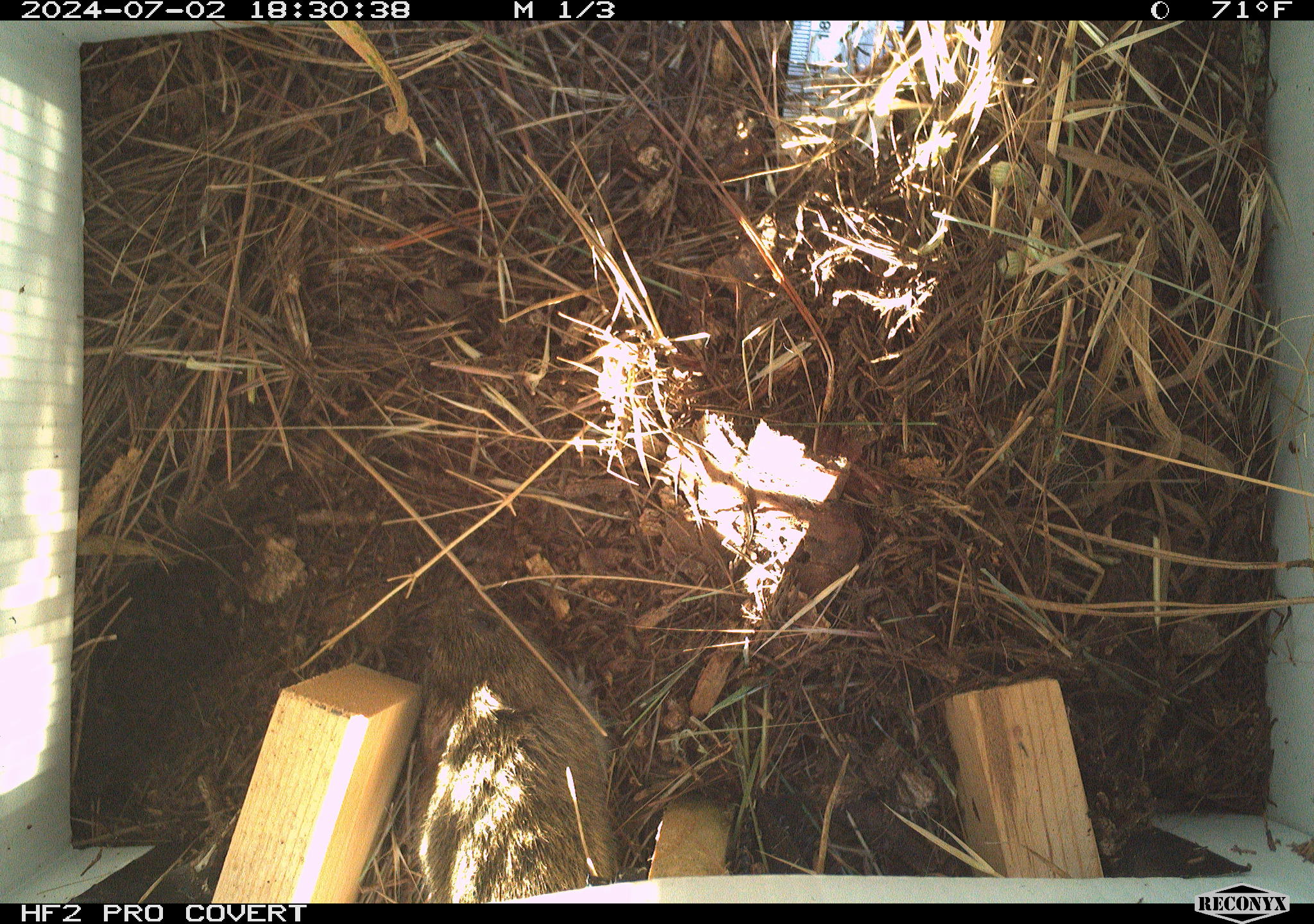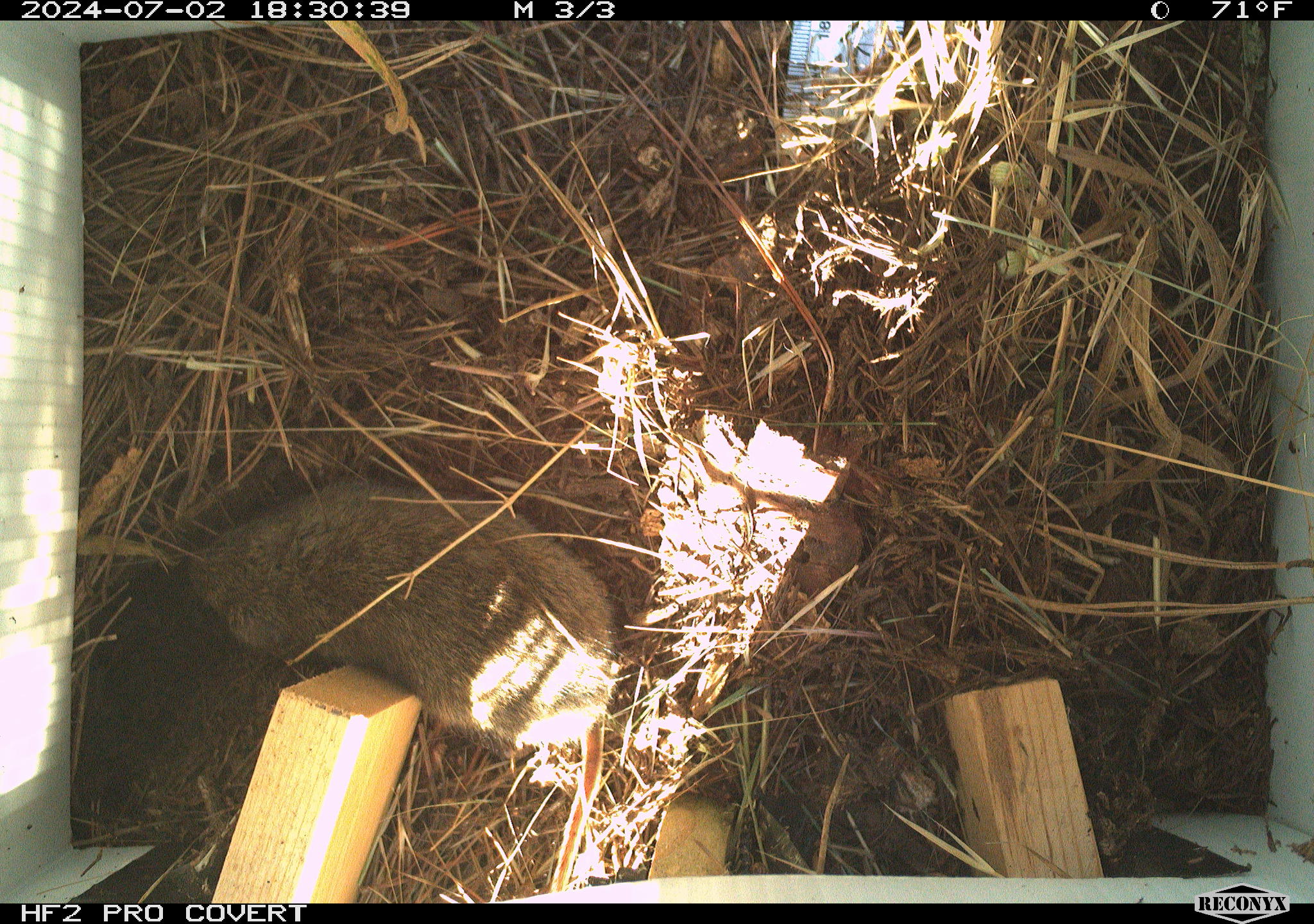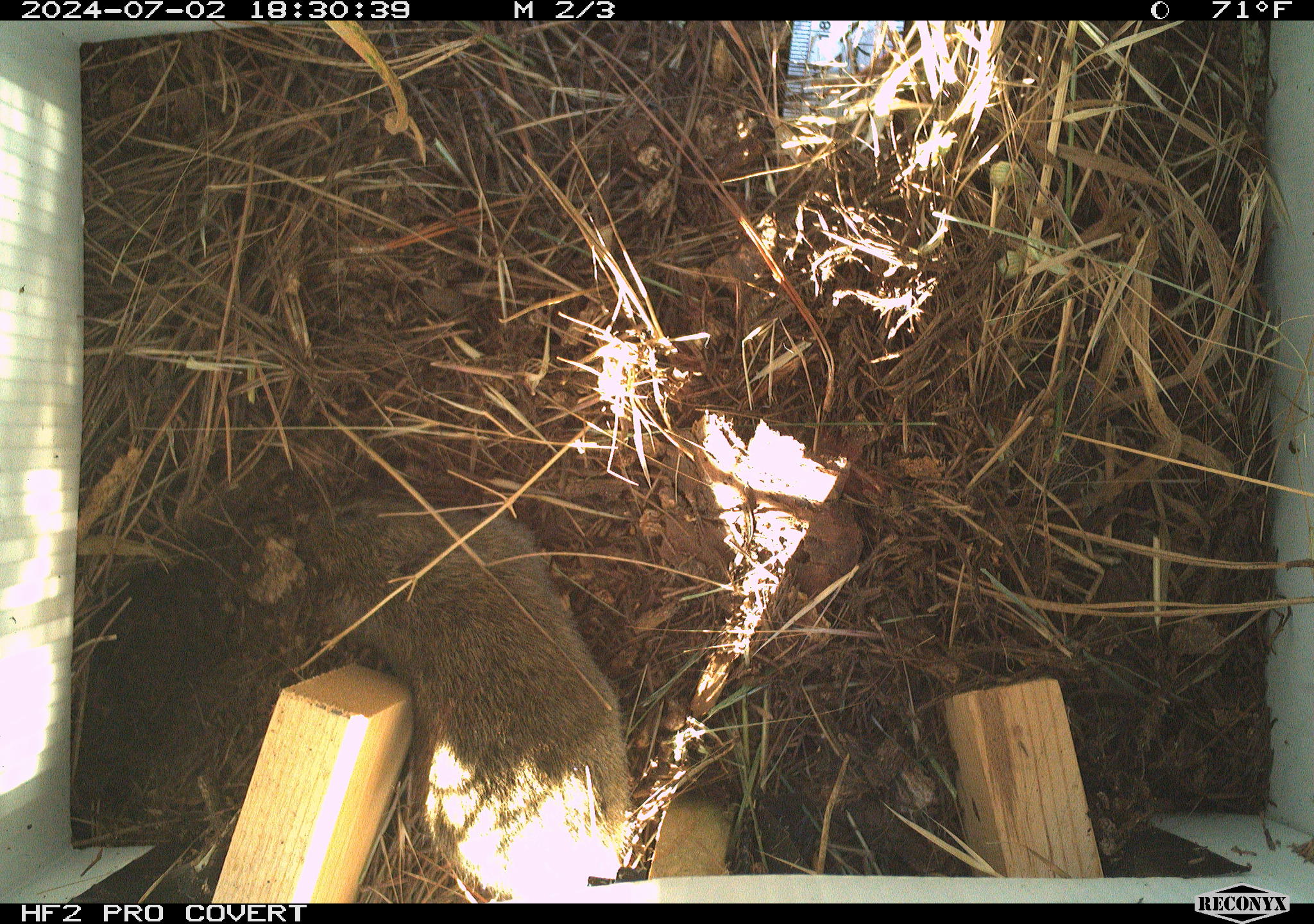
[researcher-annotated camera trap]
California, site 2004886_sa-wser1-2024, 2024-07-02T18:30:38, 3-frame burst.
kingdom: Animalia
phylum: Chordata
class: Mammalia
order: Rodentia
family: Cricetidae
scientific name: Arvicolinae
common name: voles, lemmings, and muskrats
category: arvicolinae subfamily